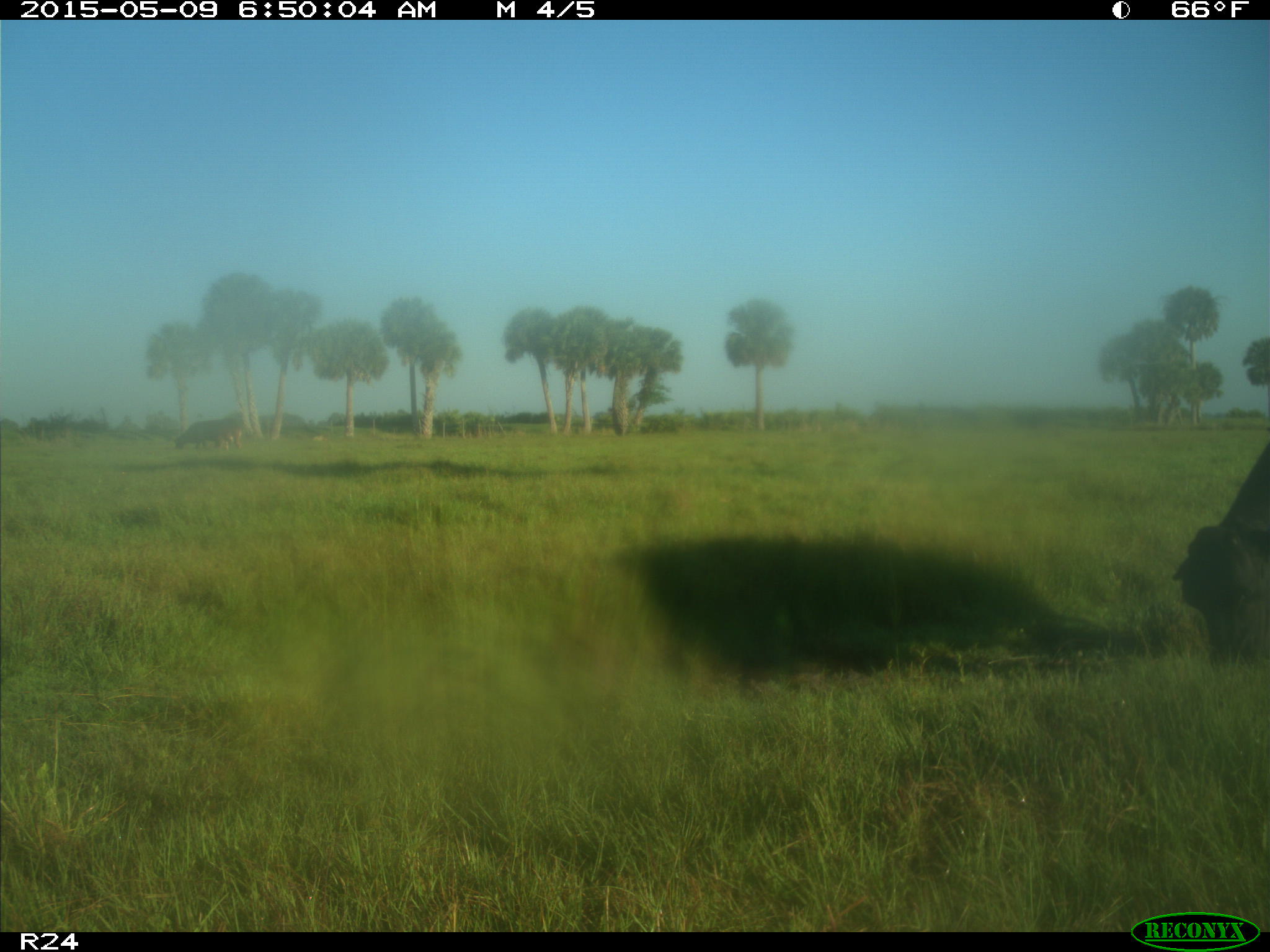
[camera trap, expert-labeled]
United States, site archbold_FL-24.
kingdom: Animalia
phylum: Chordata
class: Mammalia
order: Artiodactyla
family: Bovidae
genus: Bos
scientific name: Bos taurus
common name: domestic cow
Bos taurus (domestic cow).